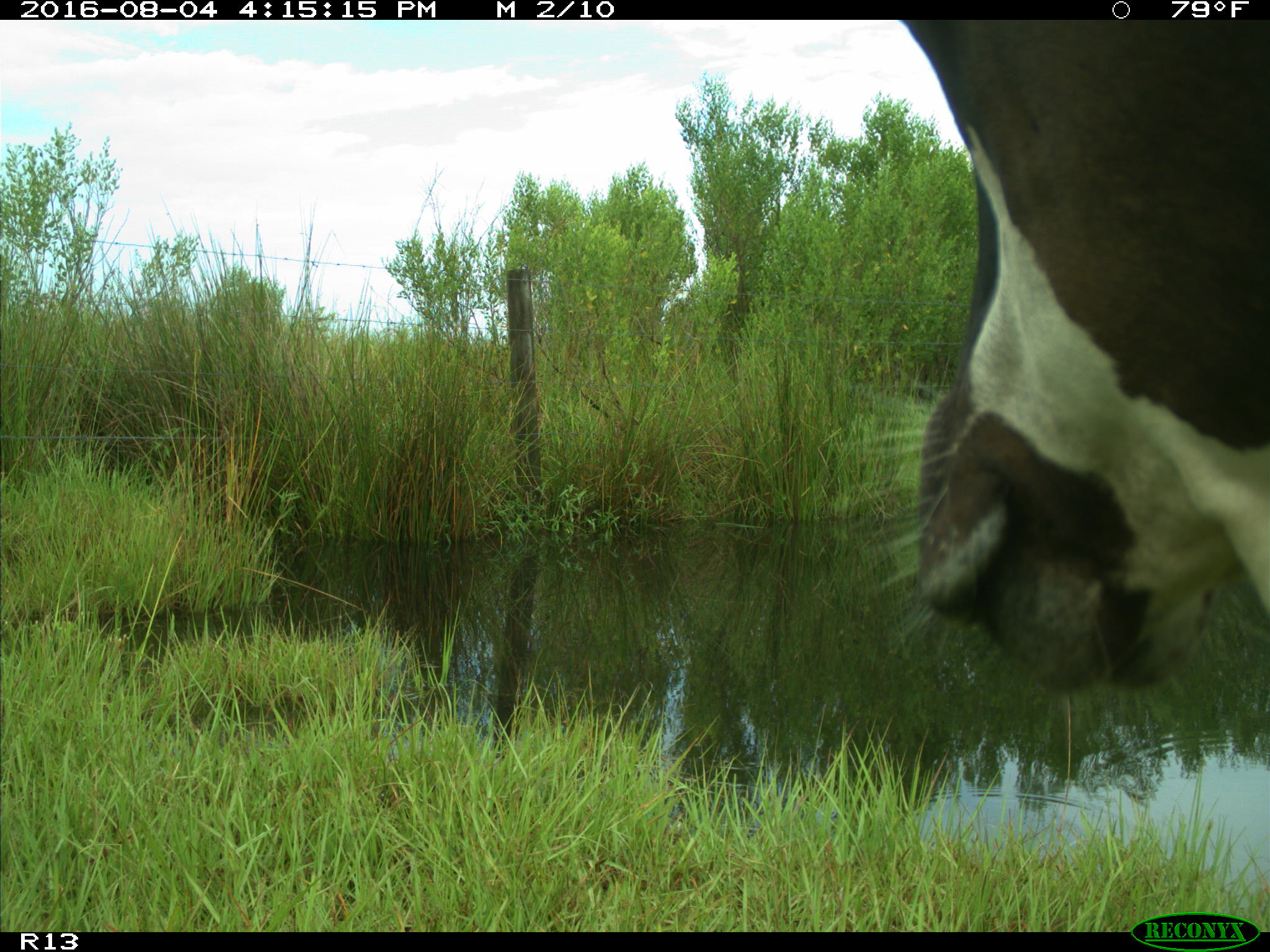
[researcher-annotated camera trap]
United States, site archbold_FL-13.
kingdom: Animalia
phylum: Chordata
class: Mammalia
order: Artiodactyla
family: Bovidae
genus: Bos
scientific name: Bos taurus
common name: domestic cow